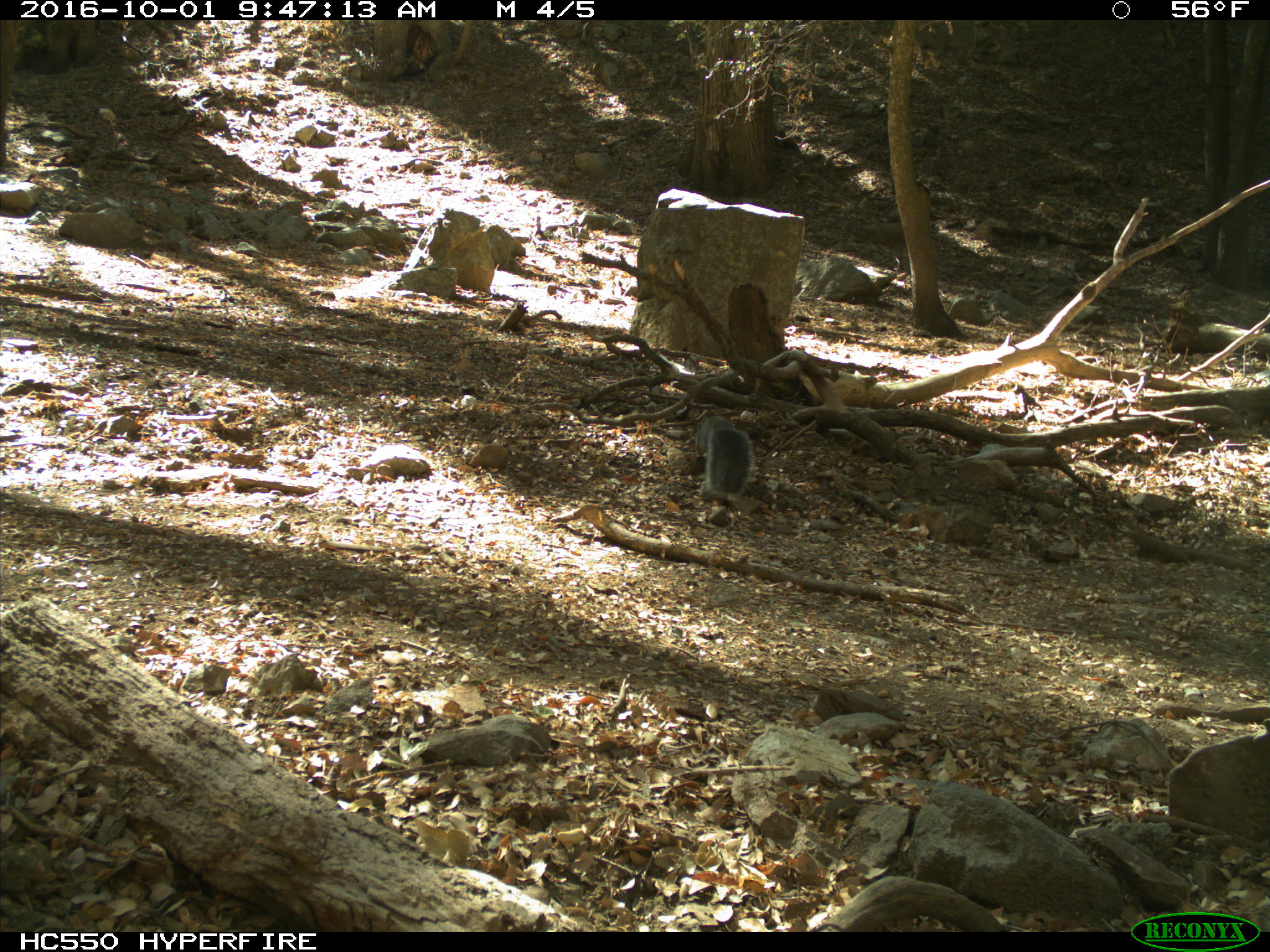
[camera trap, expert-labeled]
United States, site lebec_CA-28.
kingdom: Animalia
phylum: Chordata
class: Mammalia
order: Rodentia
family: Sciuridae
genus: Sciurus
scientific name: Sciurus carolinensis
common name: eastern gray squirrel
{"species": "Sciurus carolinensis (eastern gray squirrel)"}